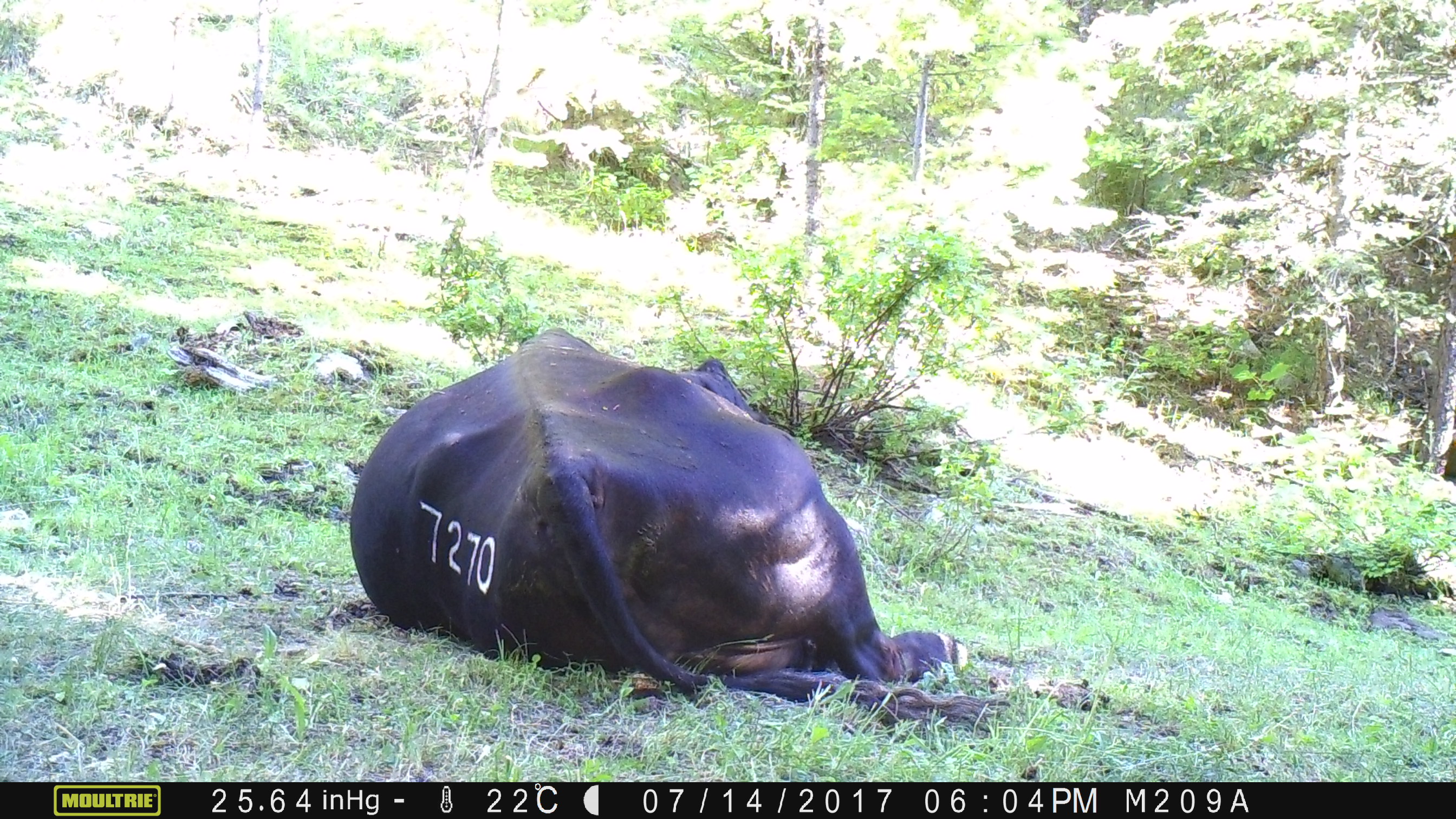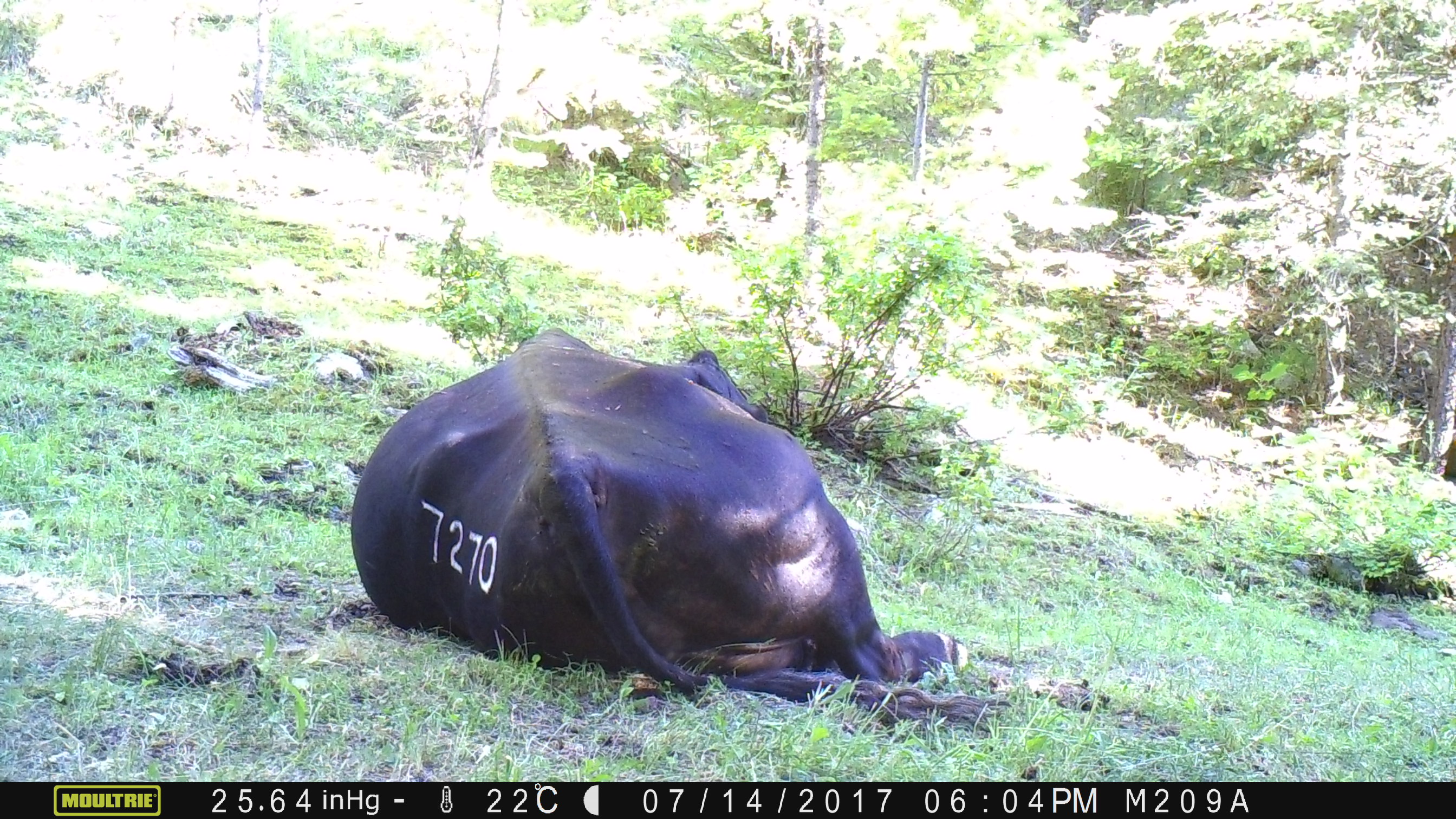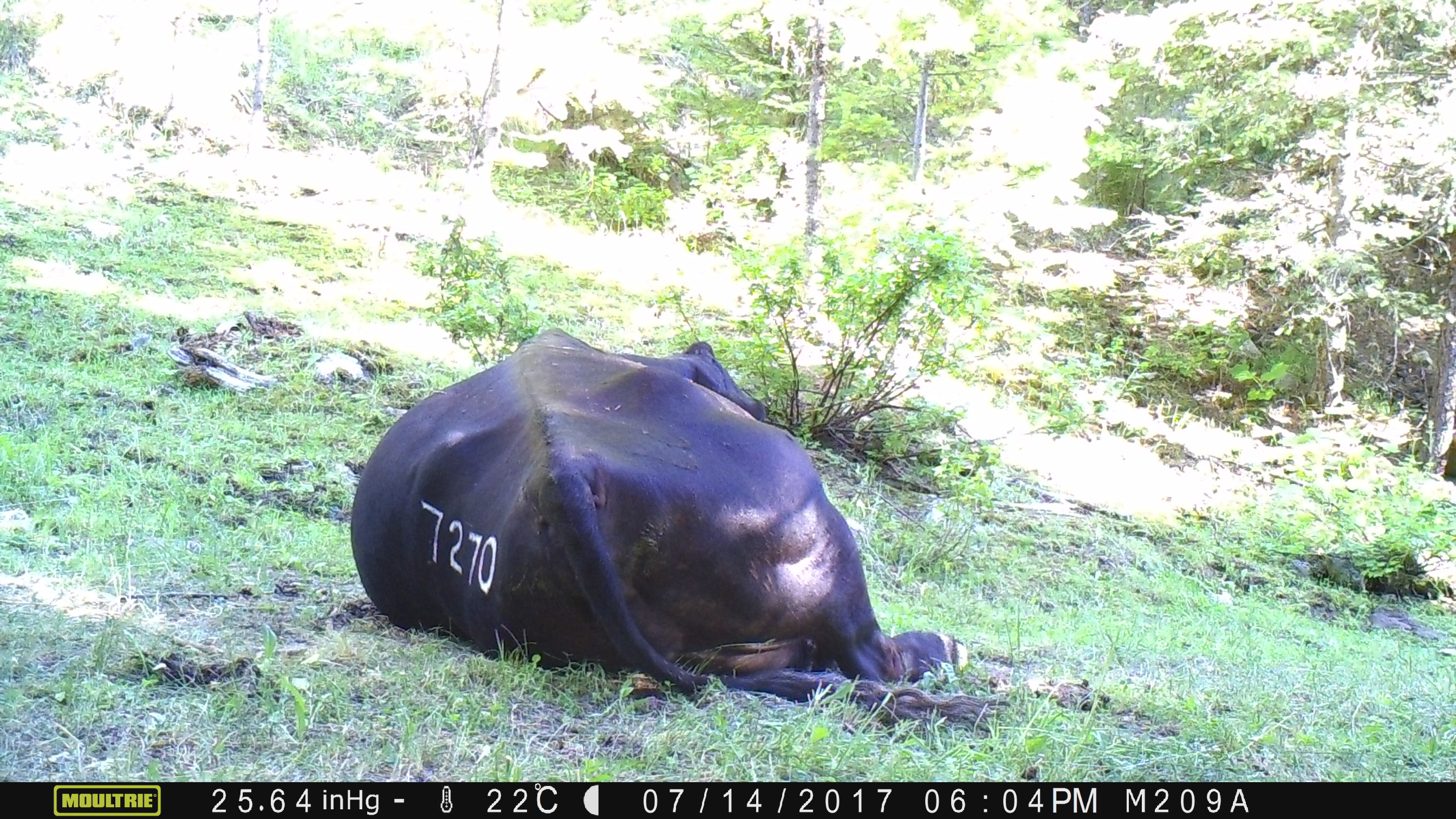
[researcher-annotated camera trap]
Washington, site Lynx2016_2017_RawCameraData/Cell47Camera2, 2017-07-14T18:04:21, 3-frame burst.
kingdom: Animalia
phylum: Chordata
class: Mammalia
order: Artiodactyla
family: Bovidae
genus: Bos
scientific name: Bos taurus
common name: domestic cattle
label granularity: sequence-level